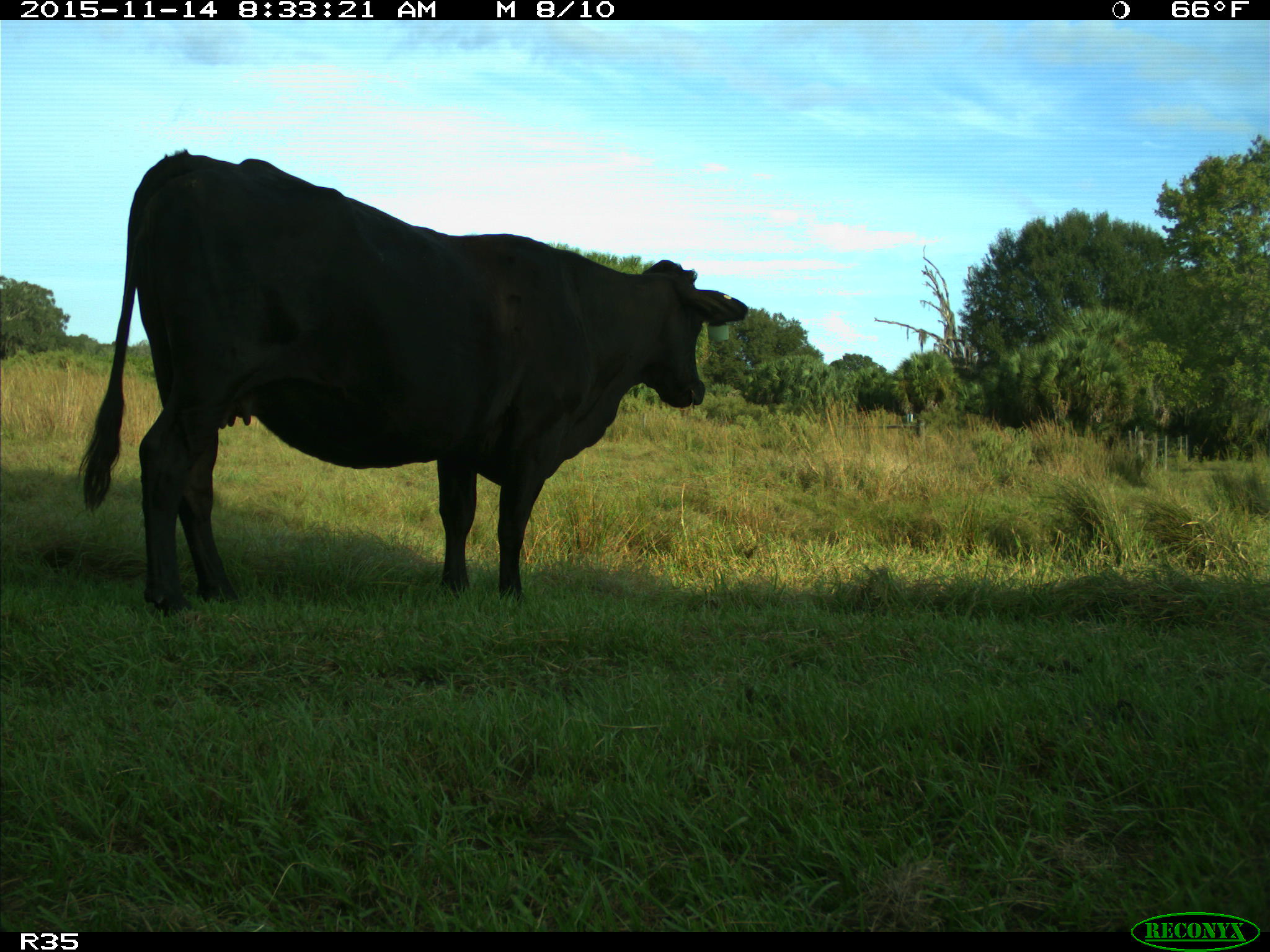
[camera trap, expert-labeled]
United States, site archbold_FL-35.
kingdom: Animalia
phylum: Chordata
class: Mammalia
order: Artiodactyla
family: Bovidae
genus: Bos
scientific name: Bos taurus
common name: domestic cow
Bos taurus (domestic cow).